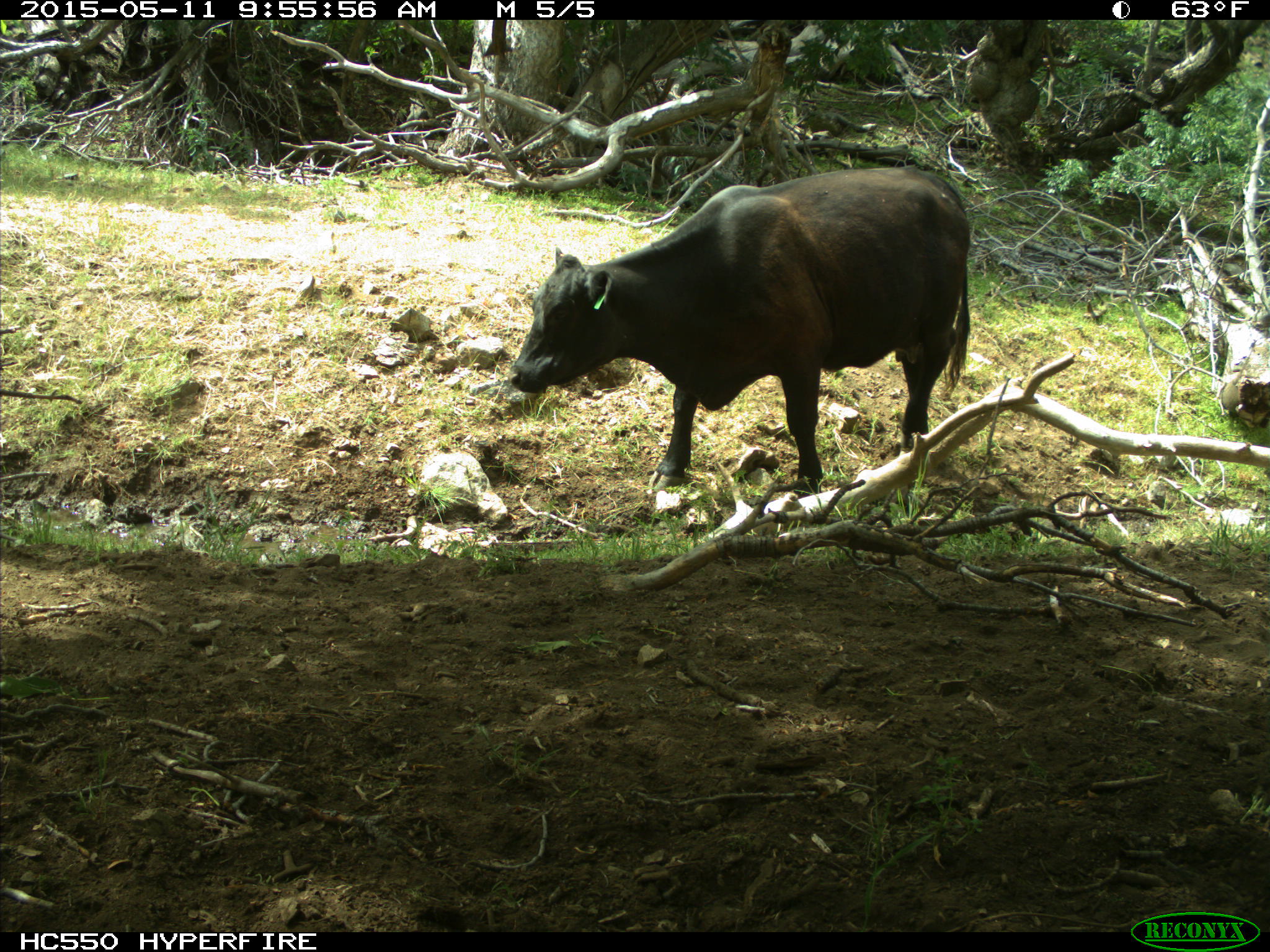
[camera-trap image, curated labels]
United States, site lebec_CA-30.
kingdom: Animalia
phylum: Chordata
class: Mammalia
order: Artiodactyla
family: Bovidae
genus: Bos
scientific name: Bos taurus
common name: domestic cow